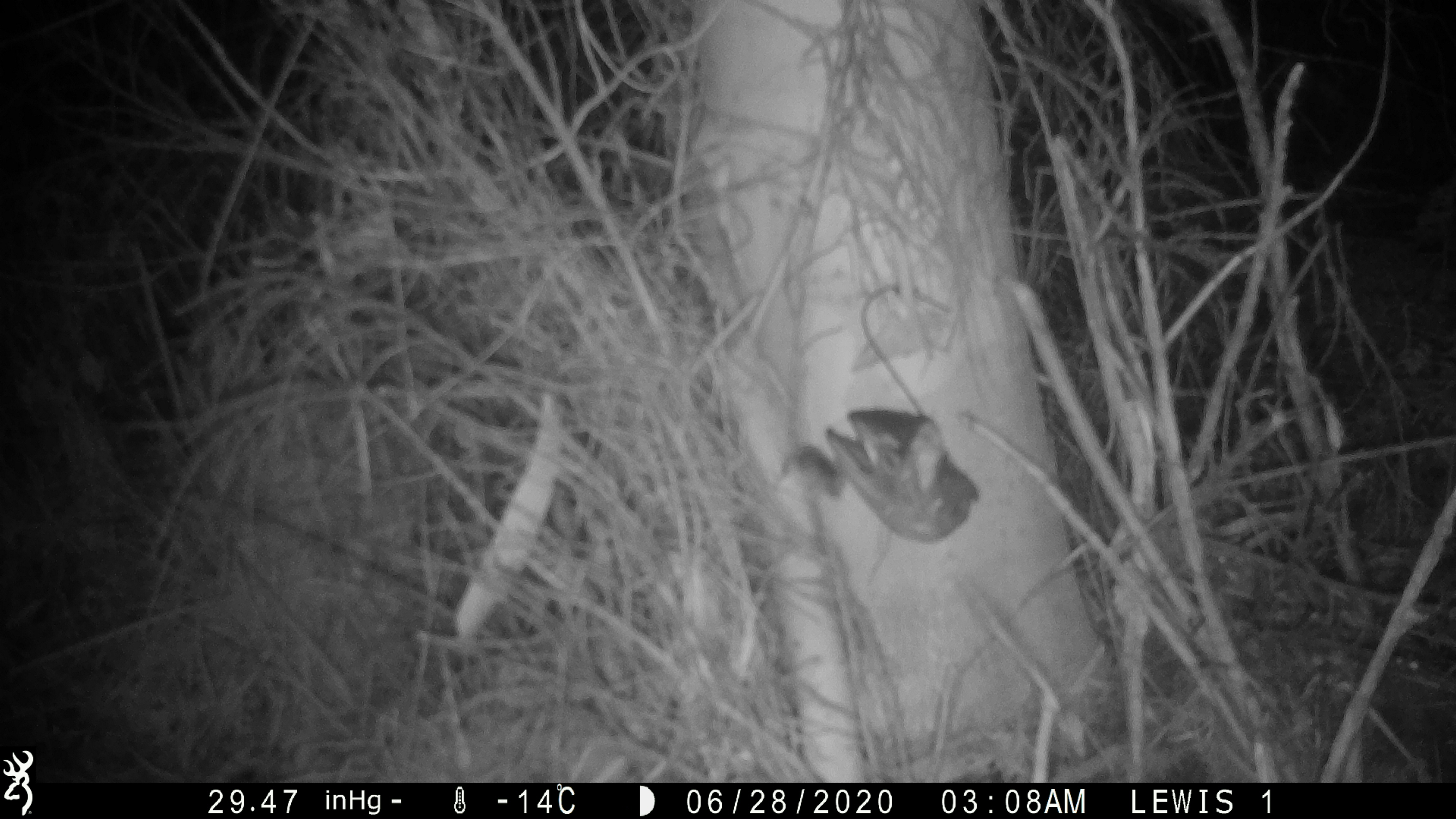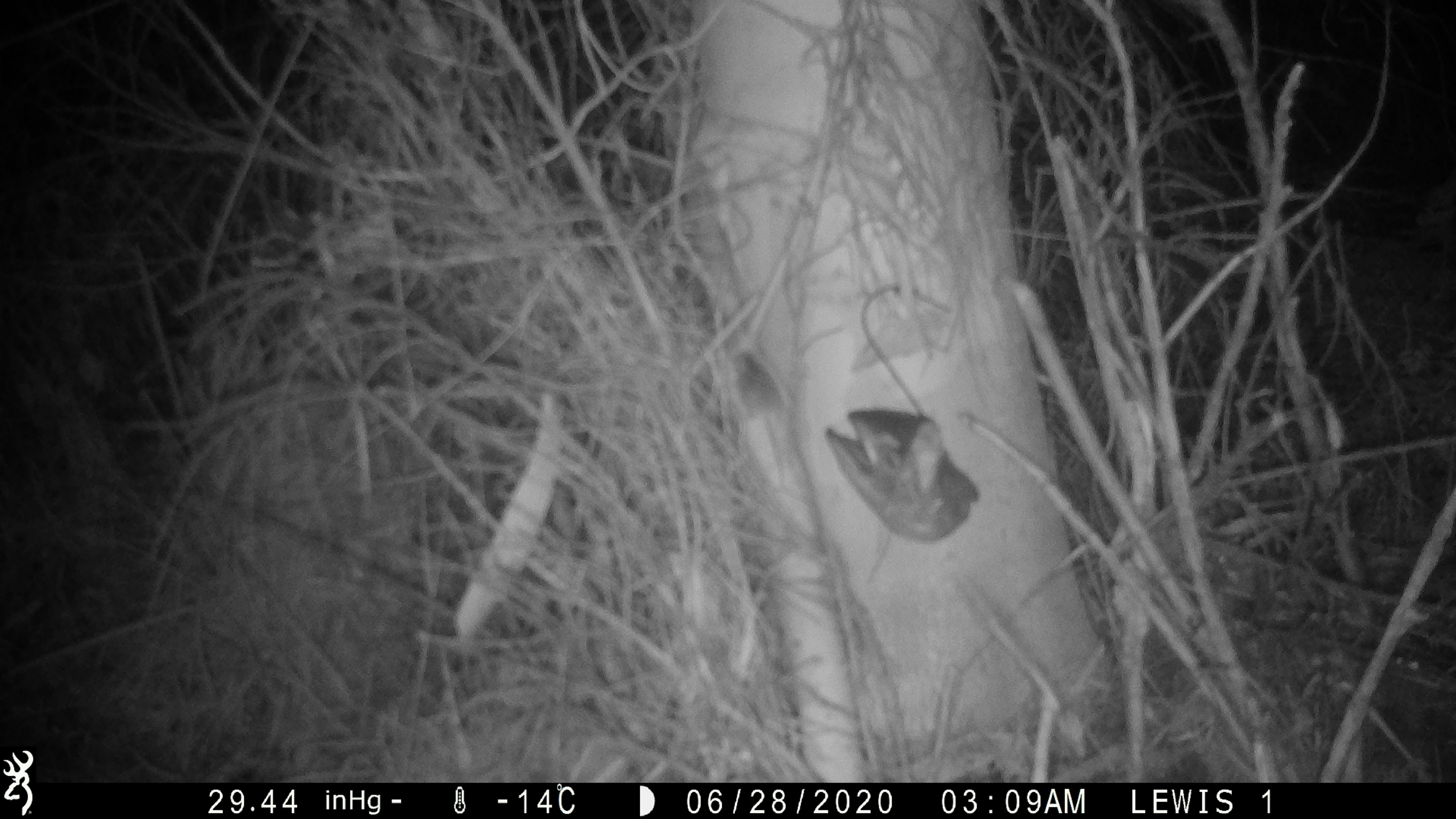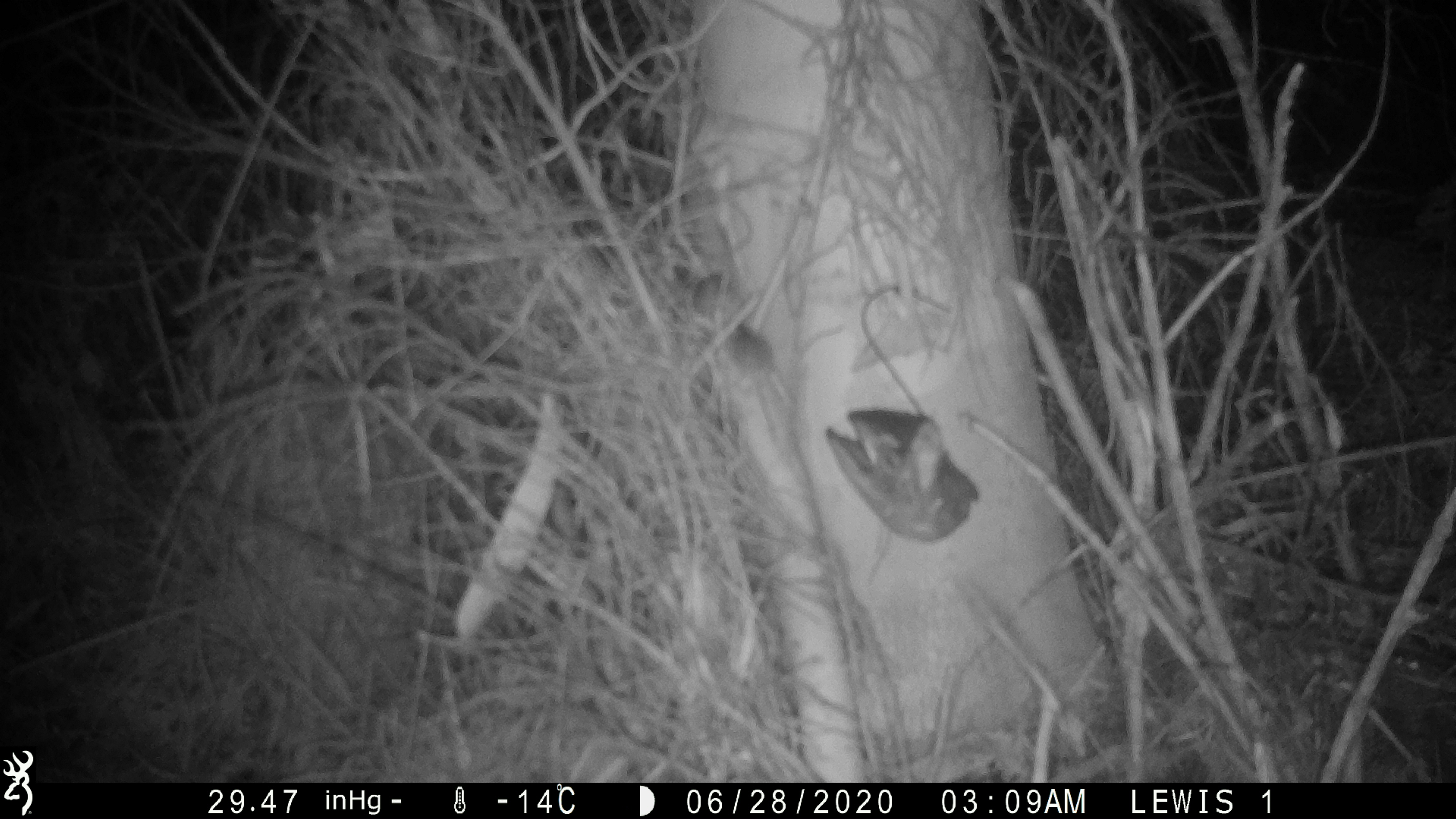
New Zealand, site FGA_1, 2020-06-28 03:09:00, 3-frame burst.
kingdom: Animalia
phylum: Chordata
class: Mammalia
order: Rodentia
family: Muridae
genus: Mus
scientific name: Mus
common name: mouse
Mouse (Mus).